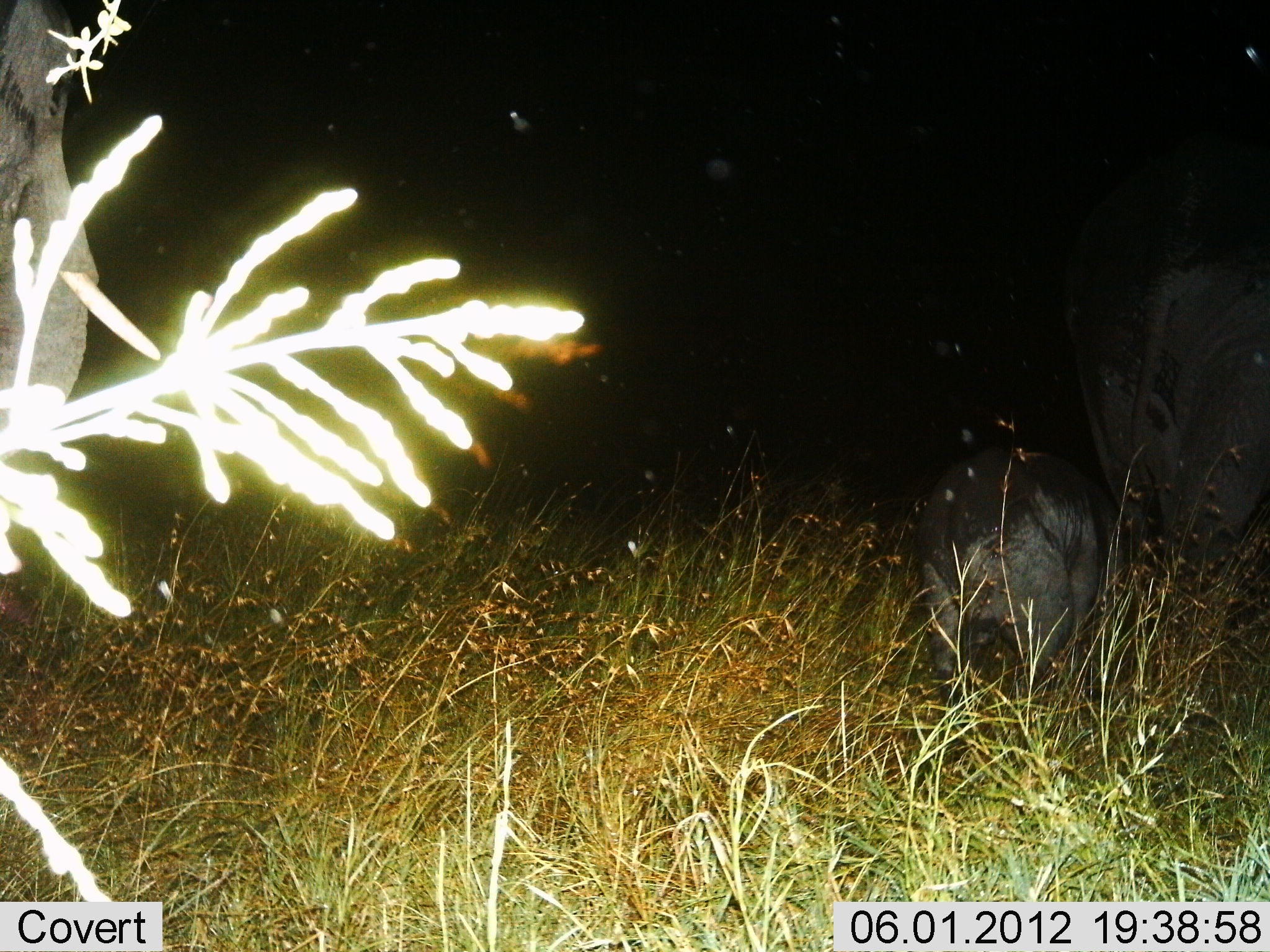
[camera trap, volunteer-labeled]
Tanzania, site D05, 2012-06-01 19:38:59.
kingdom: Animalia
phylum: Chordata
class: Mammalia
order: Proboscidea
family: Elephantidae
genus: Loxodonta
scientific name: Loxodonta africana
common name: african bush elephant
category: elephant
Elephant (african bush elephant) (Loxodonta africana), count 2. Behavior (volunteer vote fractions): standing 10%, resting 0%, moving 80%, interacting 0%. Young present (vote fraction): 100%. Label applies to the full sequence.